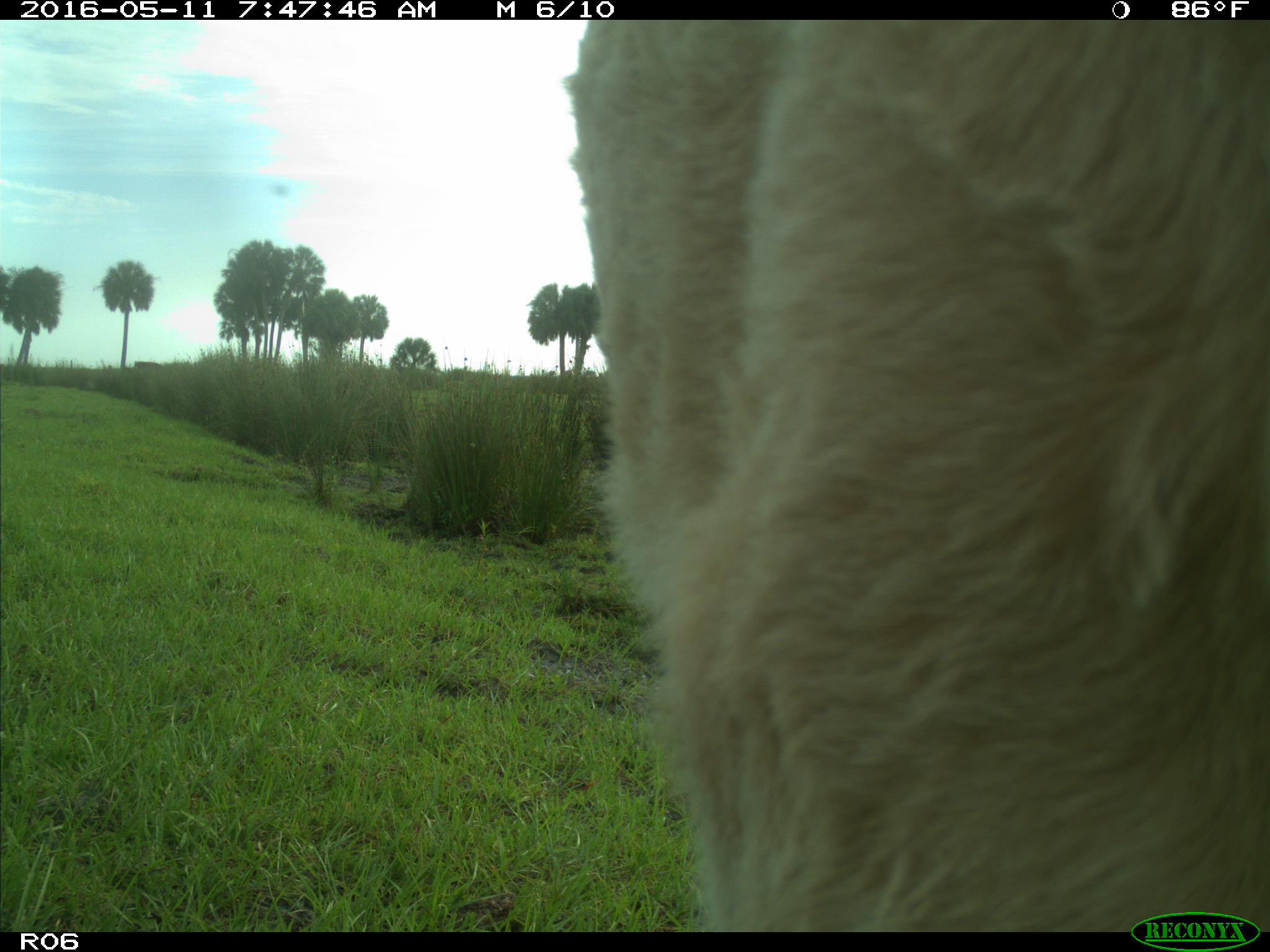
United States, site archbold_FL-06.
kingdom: Animalia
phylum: Chordata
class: Mammalia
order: Artiodactyla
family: Bovidae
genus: Bos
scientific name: Bos taurus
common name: domestic cow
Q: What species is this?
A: Bos taurus (domestic cow).